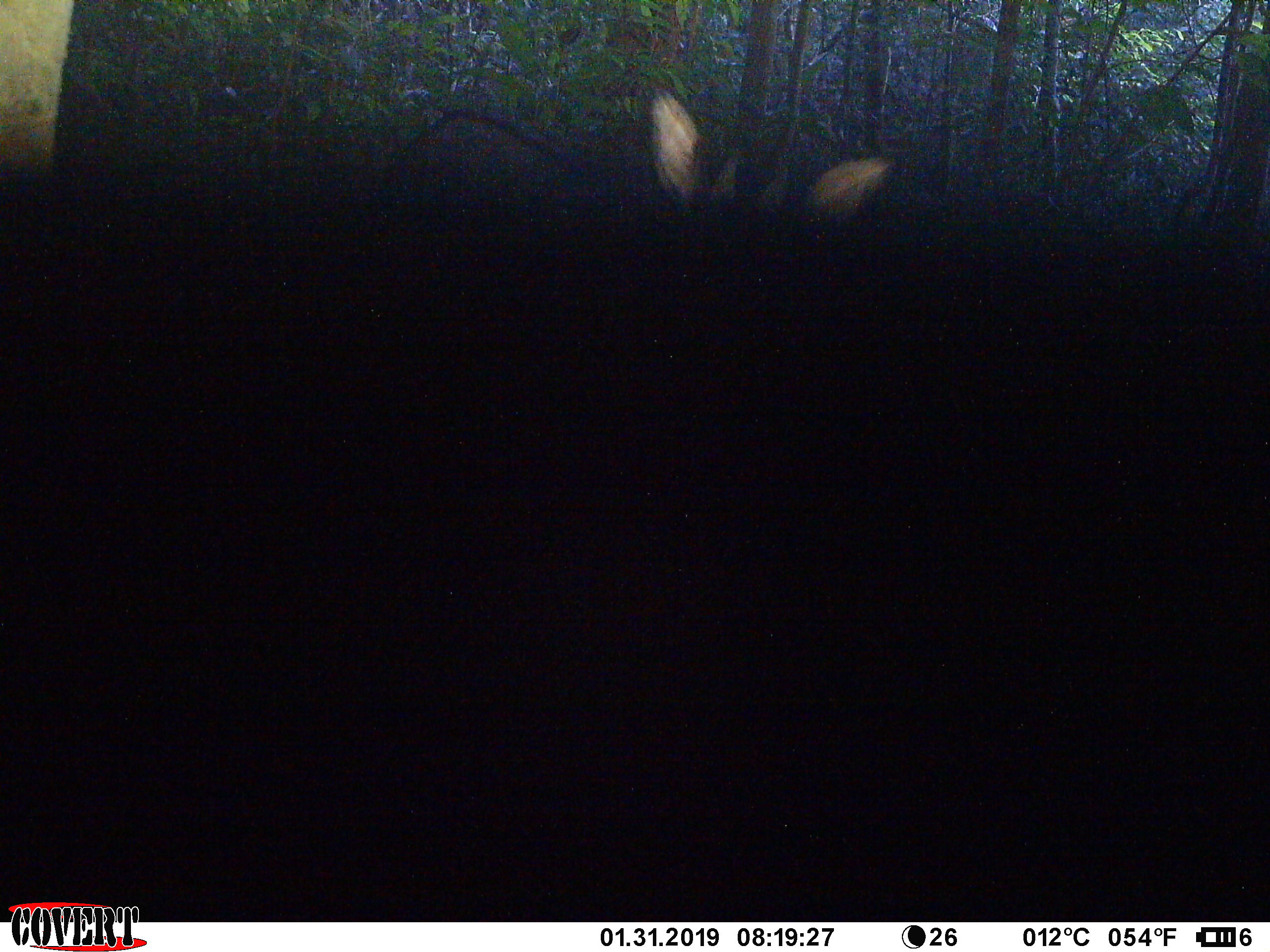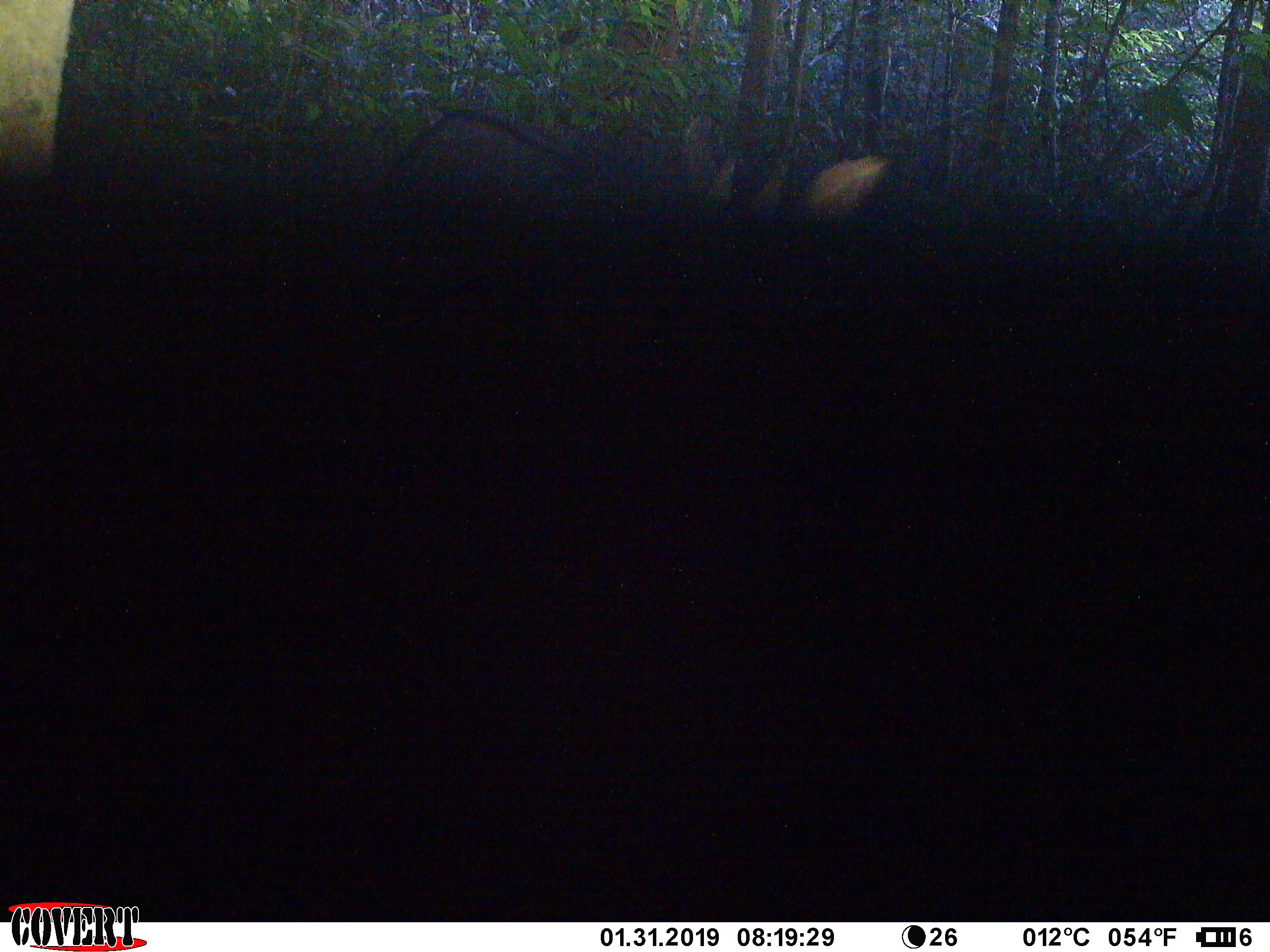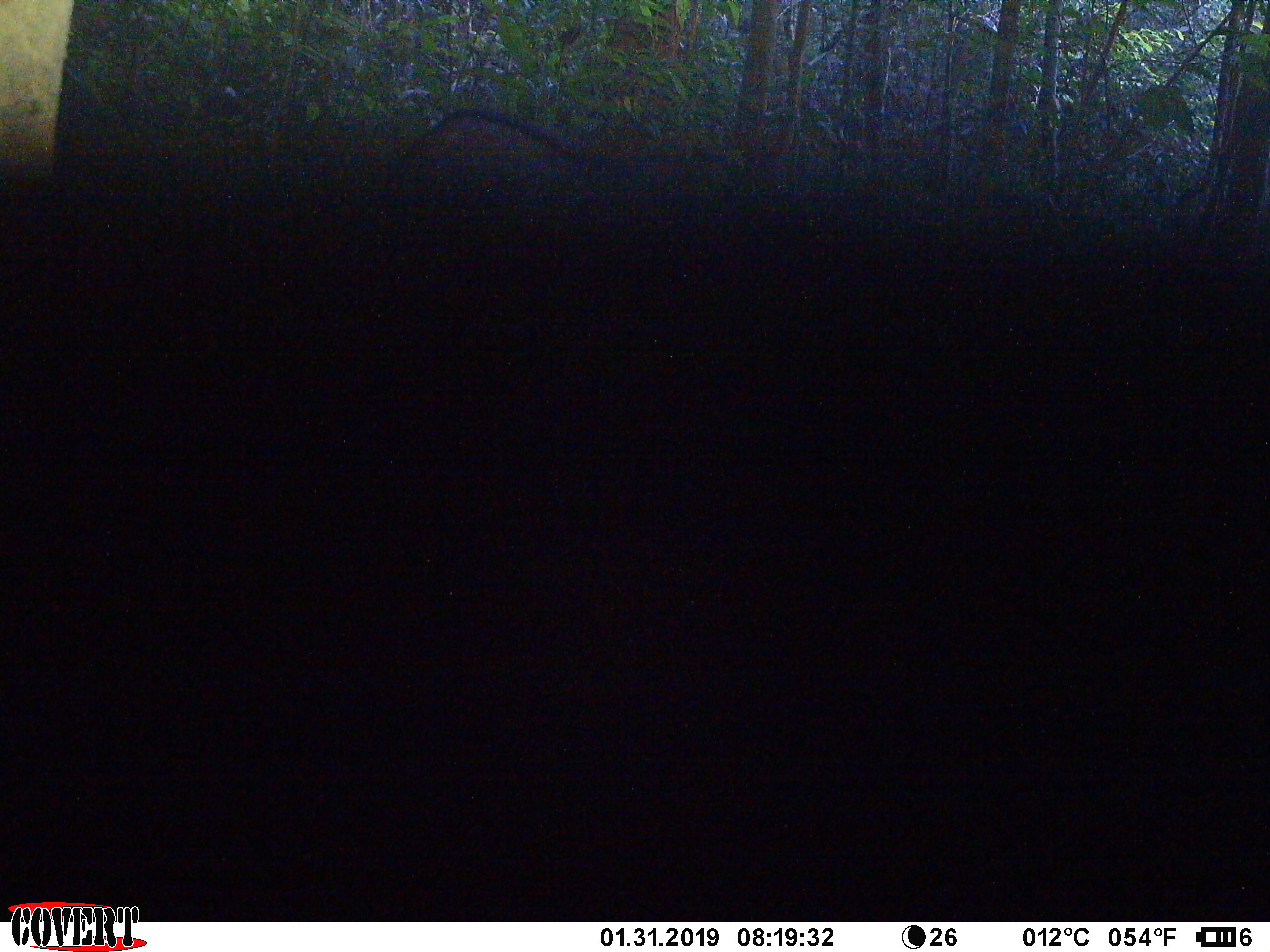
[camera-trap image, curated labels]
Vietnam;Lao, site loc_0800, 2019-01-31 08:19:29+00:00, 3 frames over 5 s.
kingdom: Animalia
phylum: Chordata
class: Mammalia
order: Artiodactyla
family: Bovidae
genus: Capricornis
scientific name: Capricornis sumatraensis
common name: chinese serow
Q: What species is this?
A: Chinese serow (Capricornis sumatraensis).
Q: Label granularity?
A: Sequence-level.